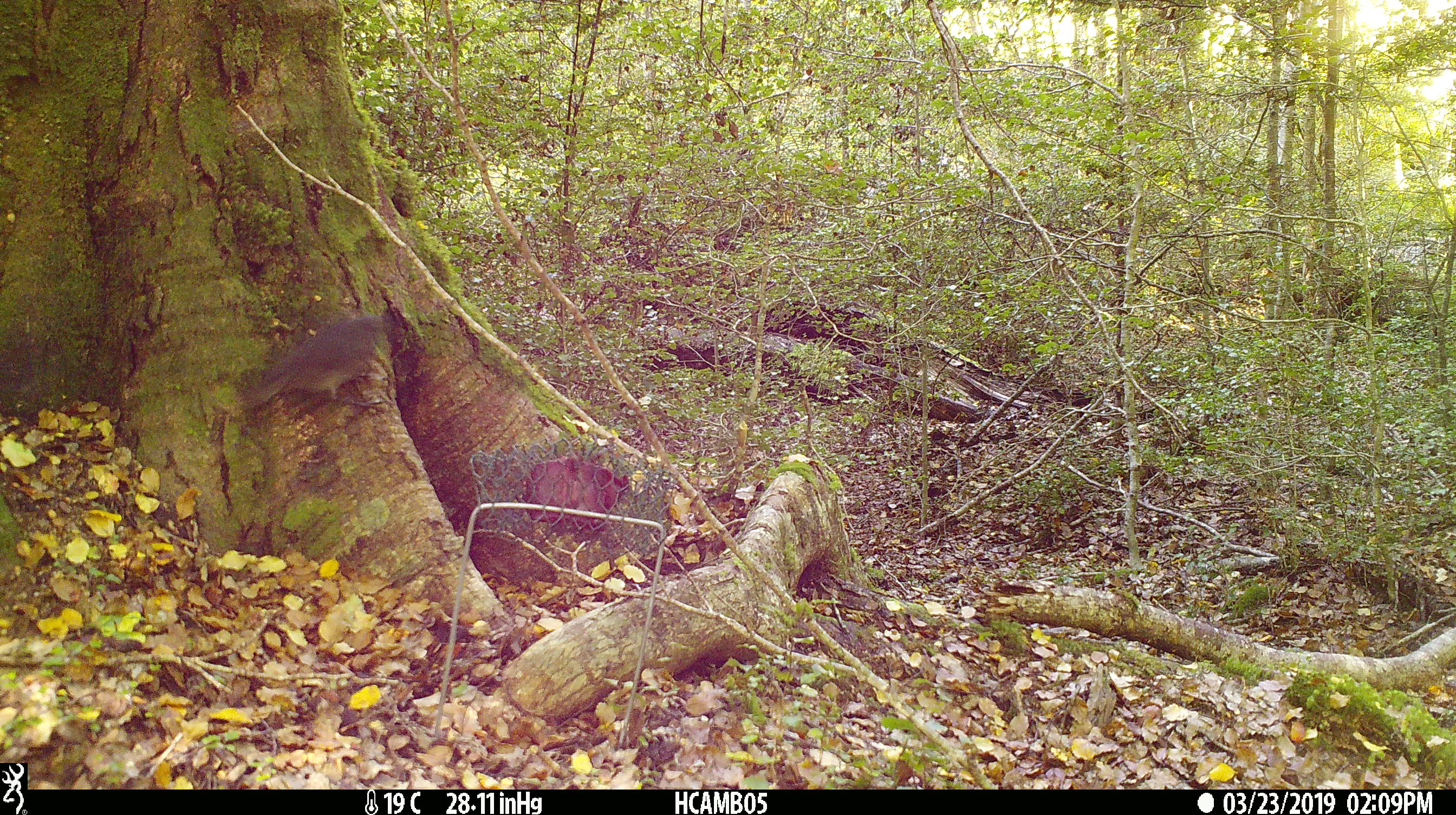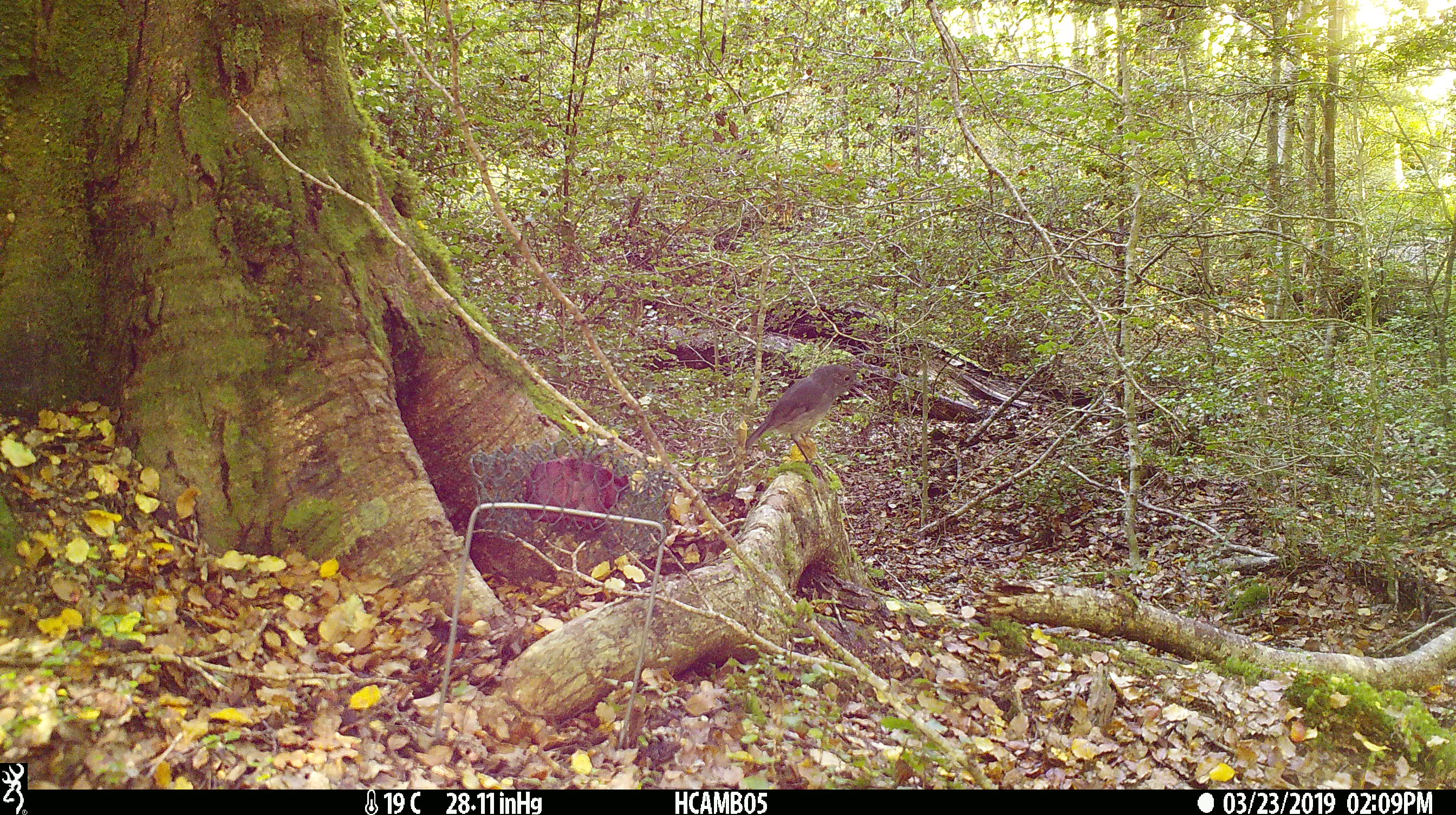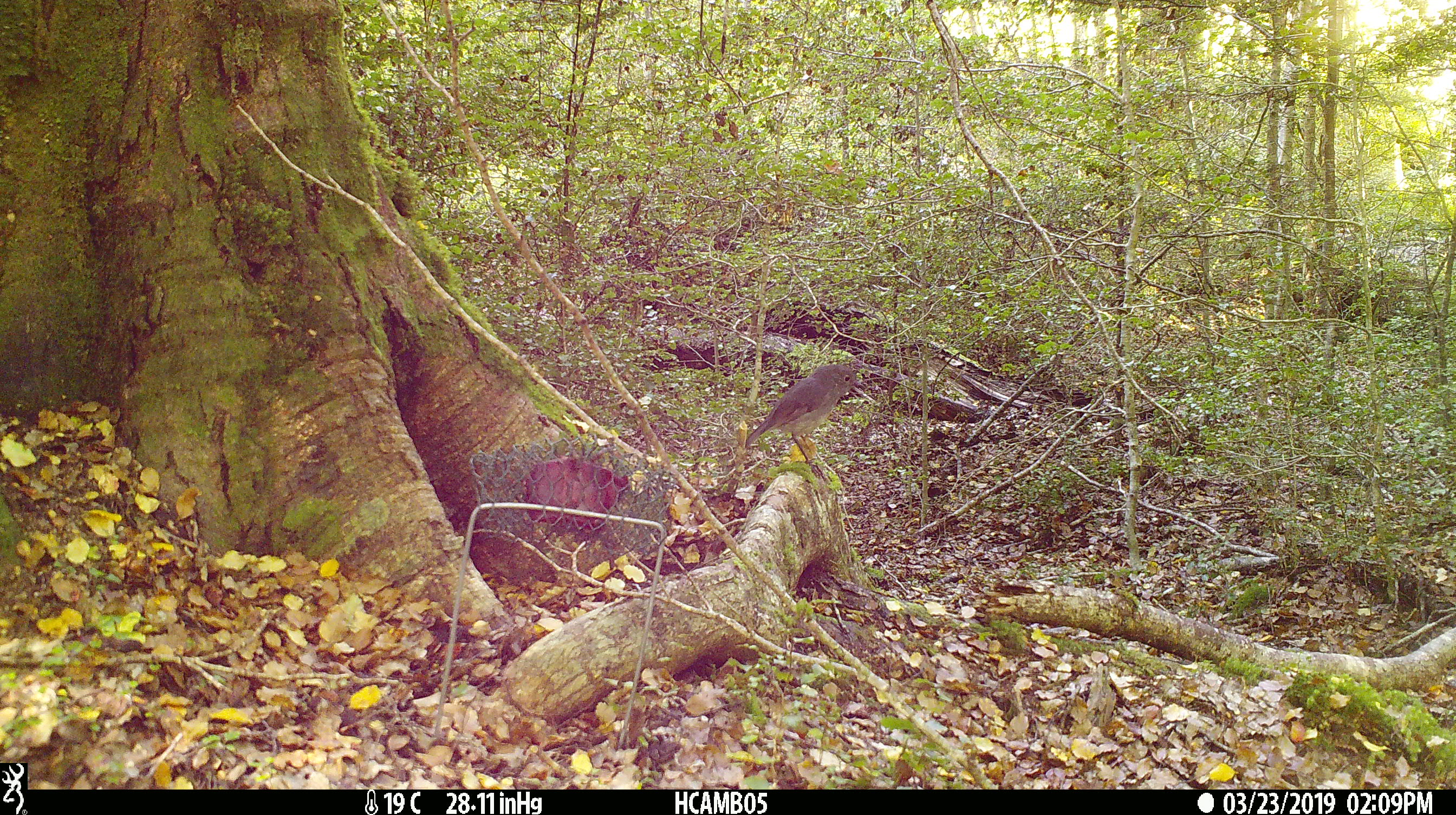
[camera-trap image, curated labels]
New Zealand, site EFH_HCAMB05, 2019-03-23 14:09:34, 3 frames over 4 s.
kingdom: Animalia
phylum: Chordata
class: Aves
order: Passeriformes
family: Petroicidae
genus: Petroica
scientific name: Petroica australis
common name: new zealand robin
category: robin